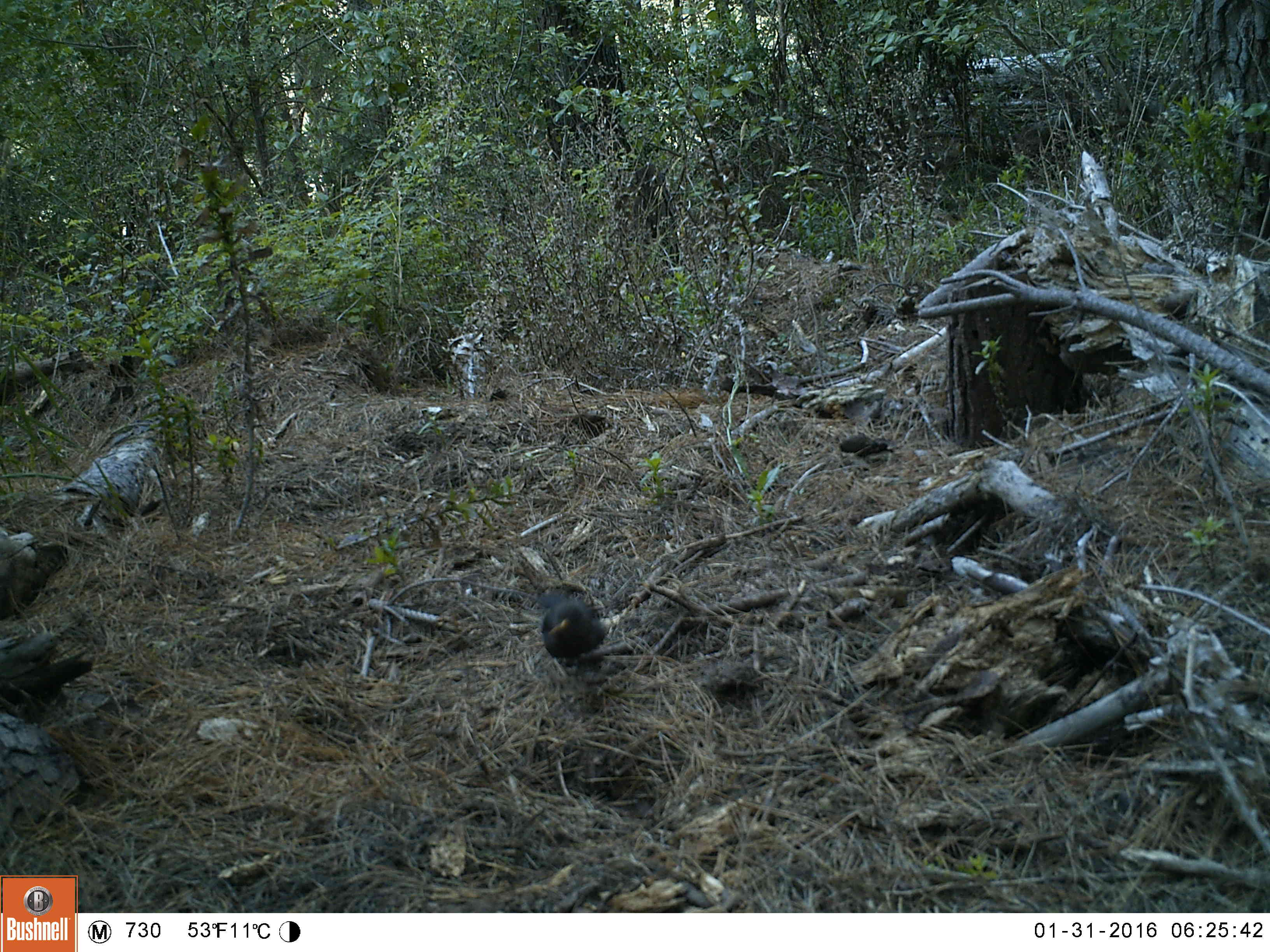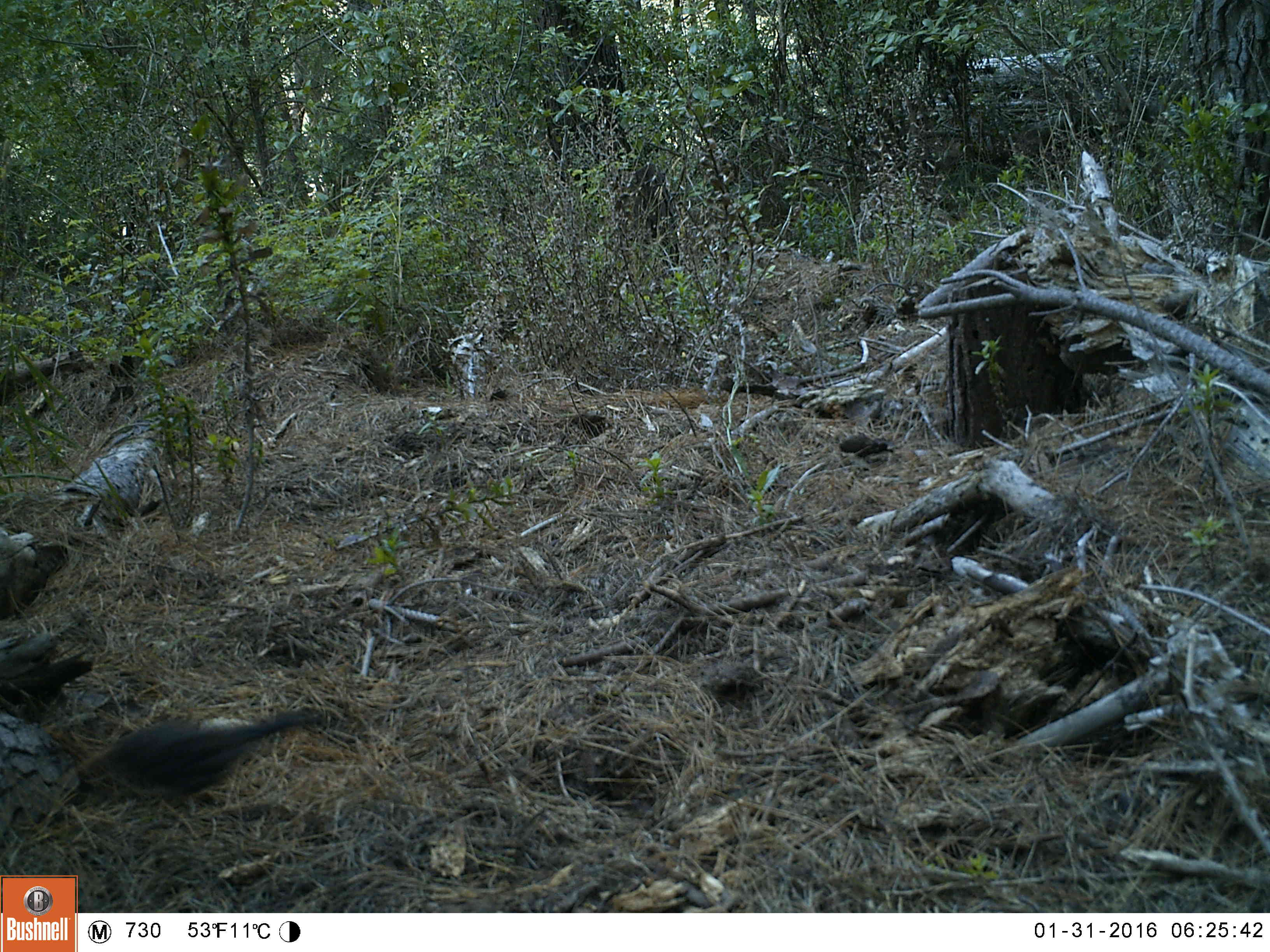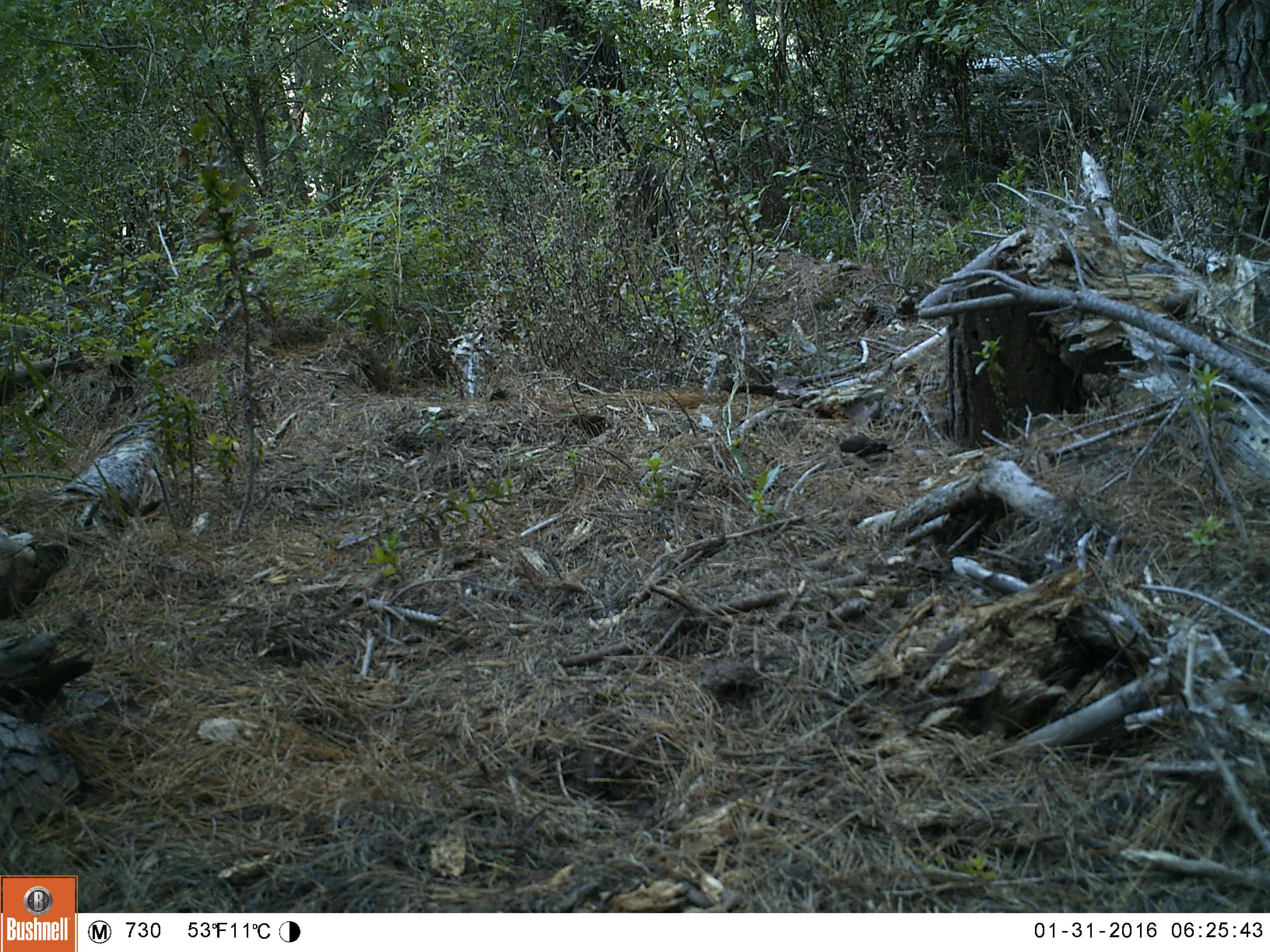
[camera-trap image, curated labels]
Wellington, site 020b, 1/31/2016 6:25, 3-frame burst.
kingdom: Animalia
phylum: Chordata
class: Aves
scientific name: Aves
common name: bird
Bird (Aves).